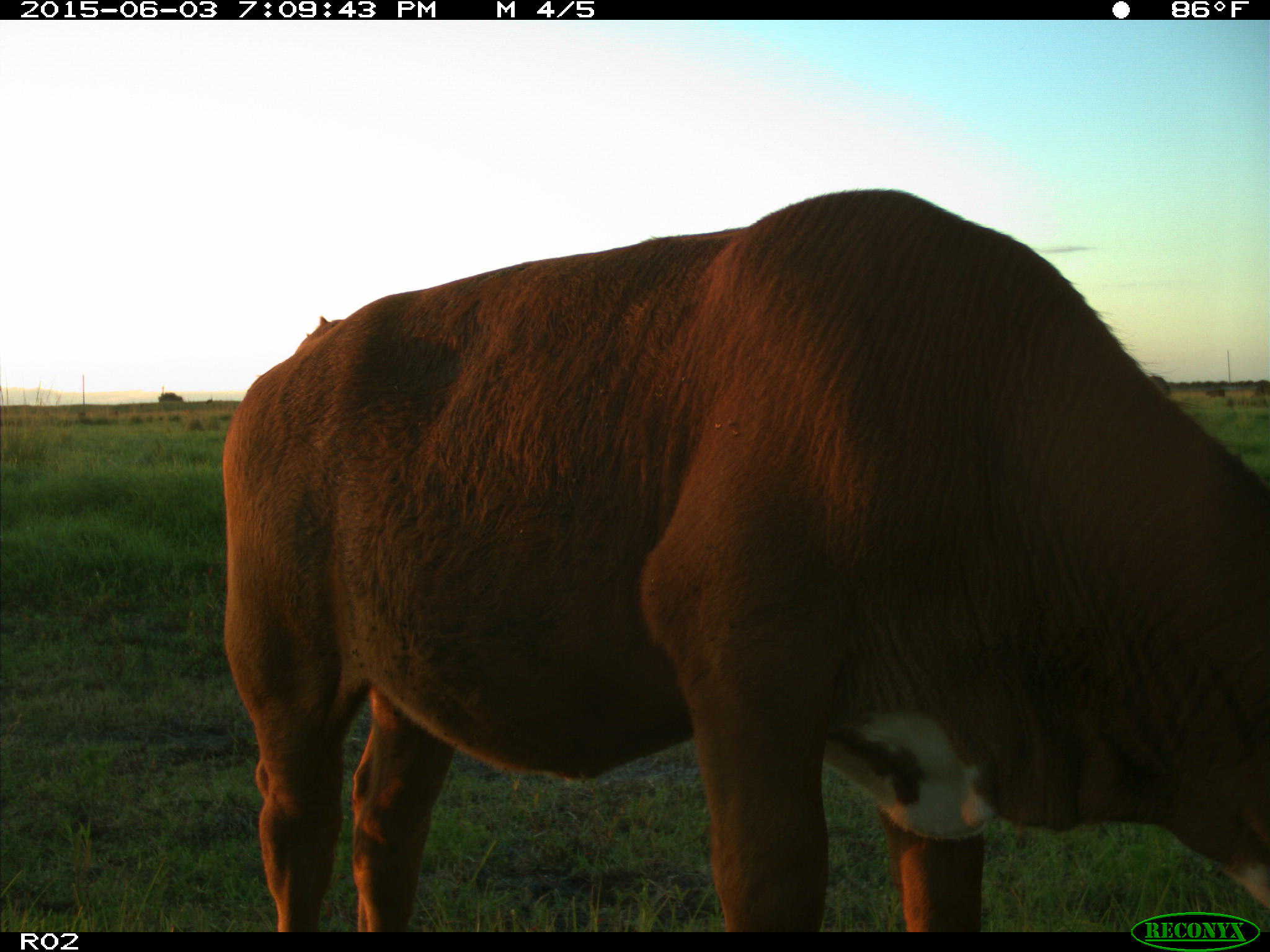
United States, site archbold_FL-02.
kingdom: Animalia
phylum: Chordata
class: Mammalia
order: Artiodactyla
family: Bovidae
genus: Bos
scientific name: Bos taurus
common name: domestic cow